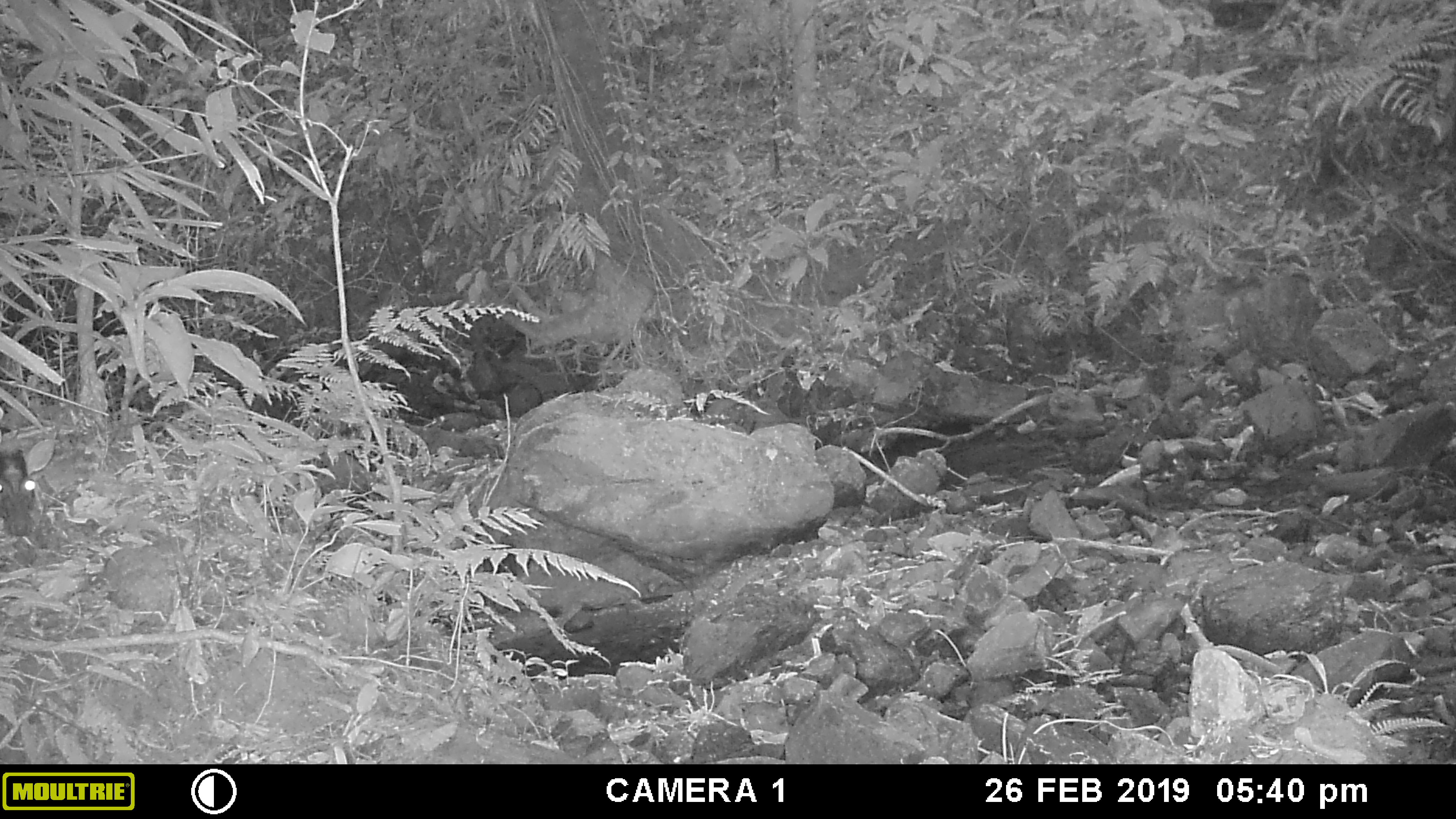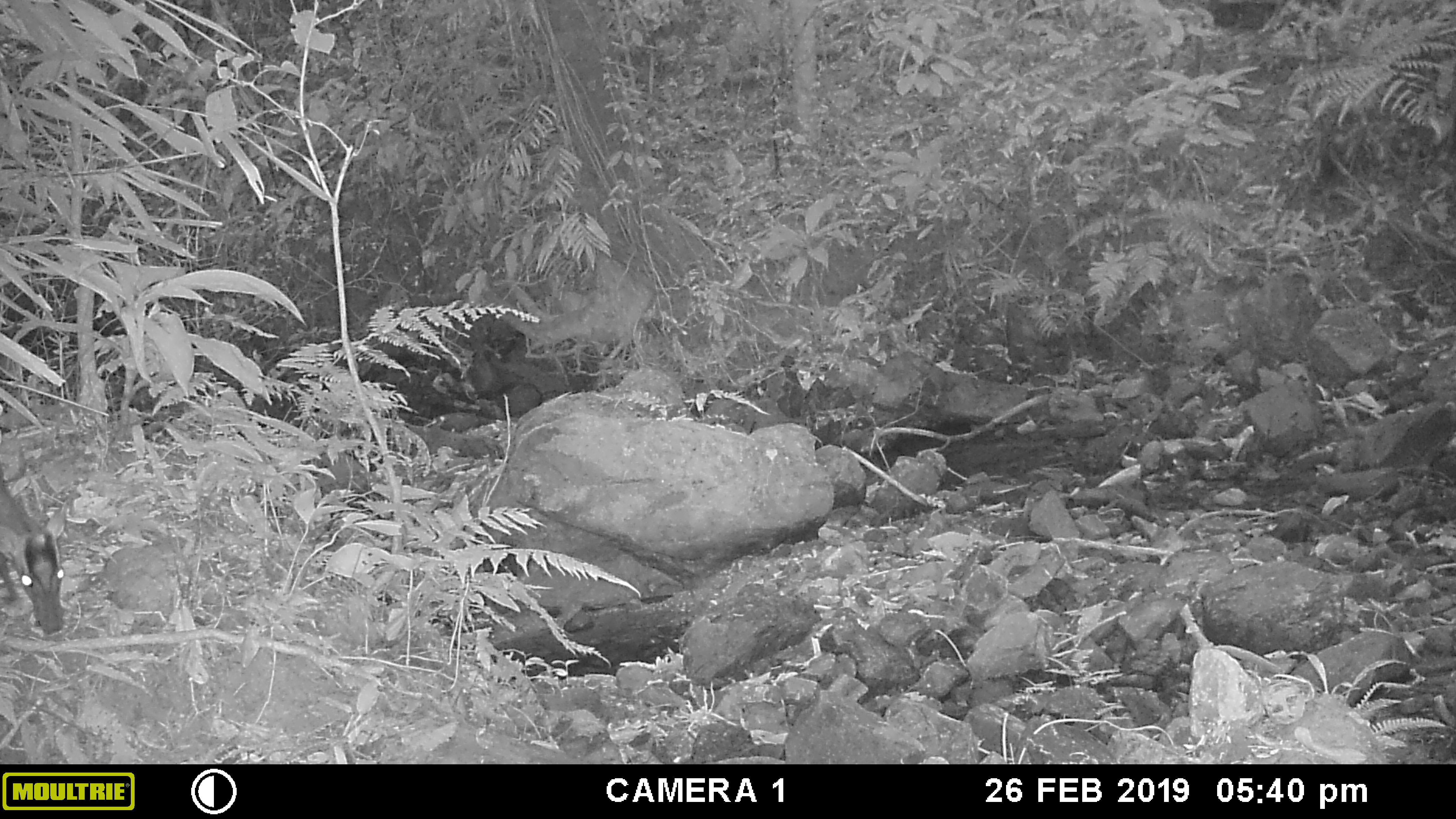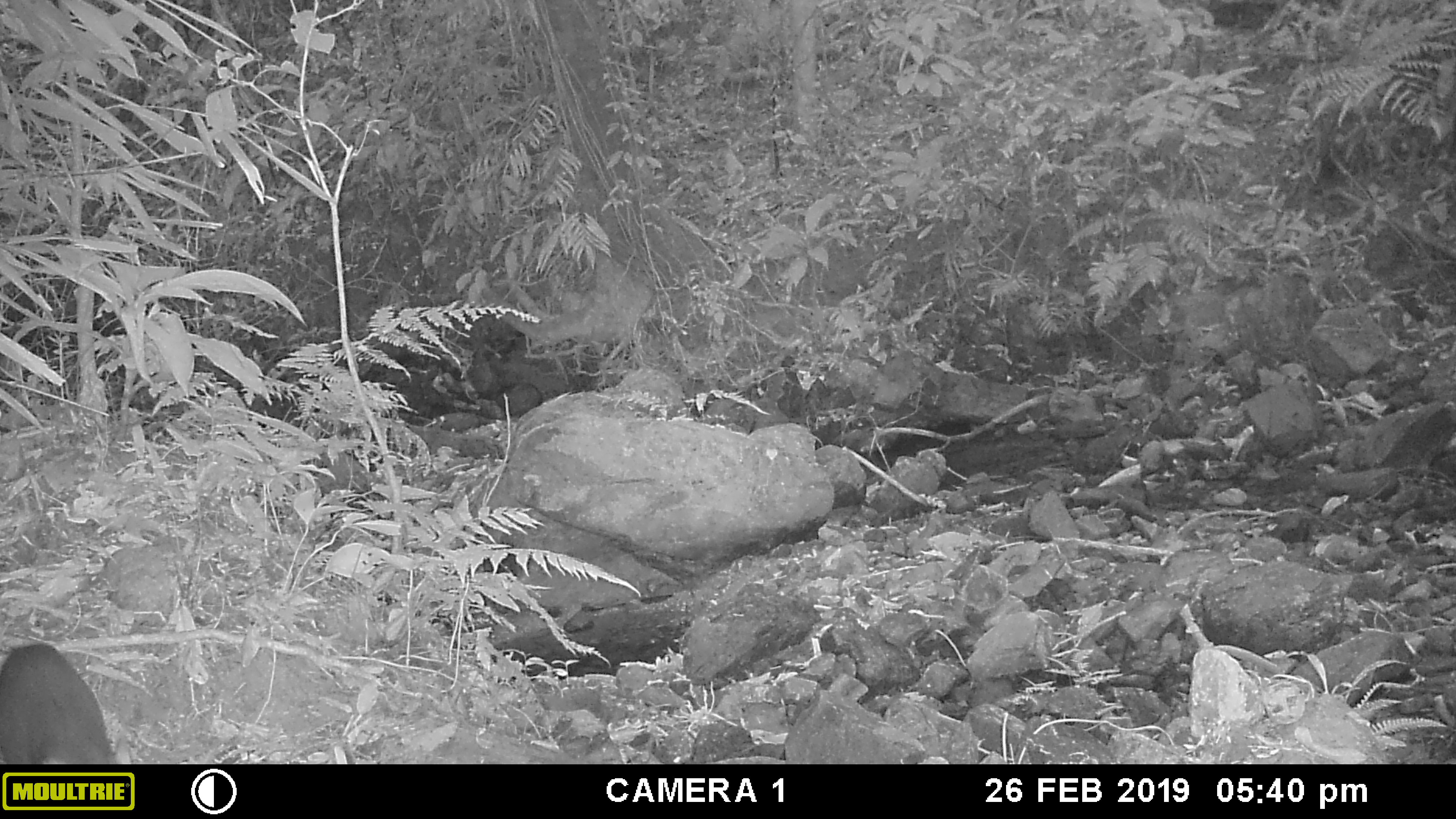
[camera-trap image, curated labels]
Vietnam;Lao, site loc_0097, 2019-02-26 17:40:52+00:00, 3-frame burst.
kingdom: Animalia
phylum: Chordata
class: Mammalia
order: Artiodactyla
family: Cervidae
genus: Muntiacus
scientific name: Muntiacus rooseveltorum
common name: roosevelt's muntjac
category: roosevelts muntjac group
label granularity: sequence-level